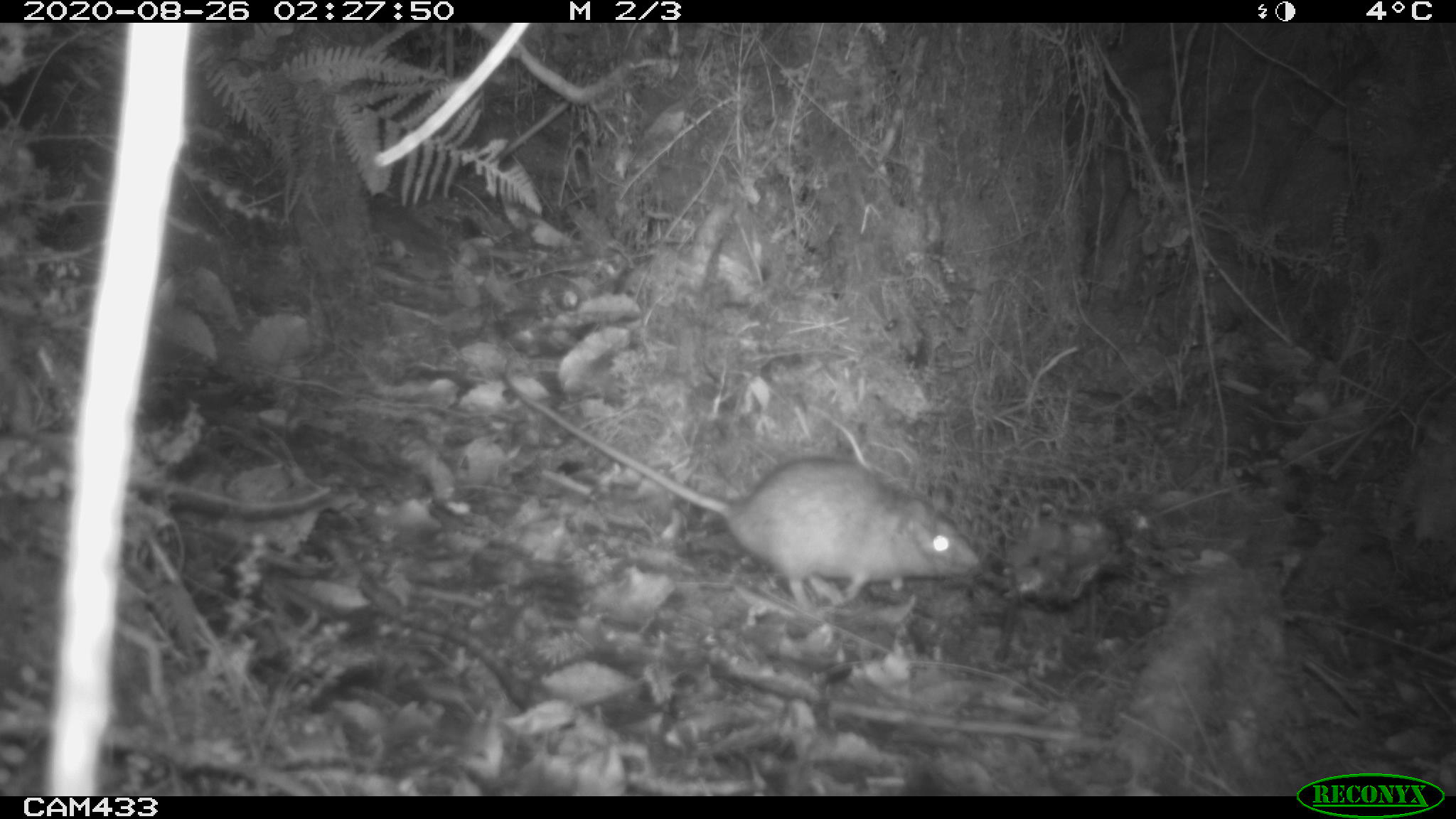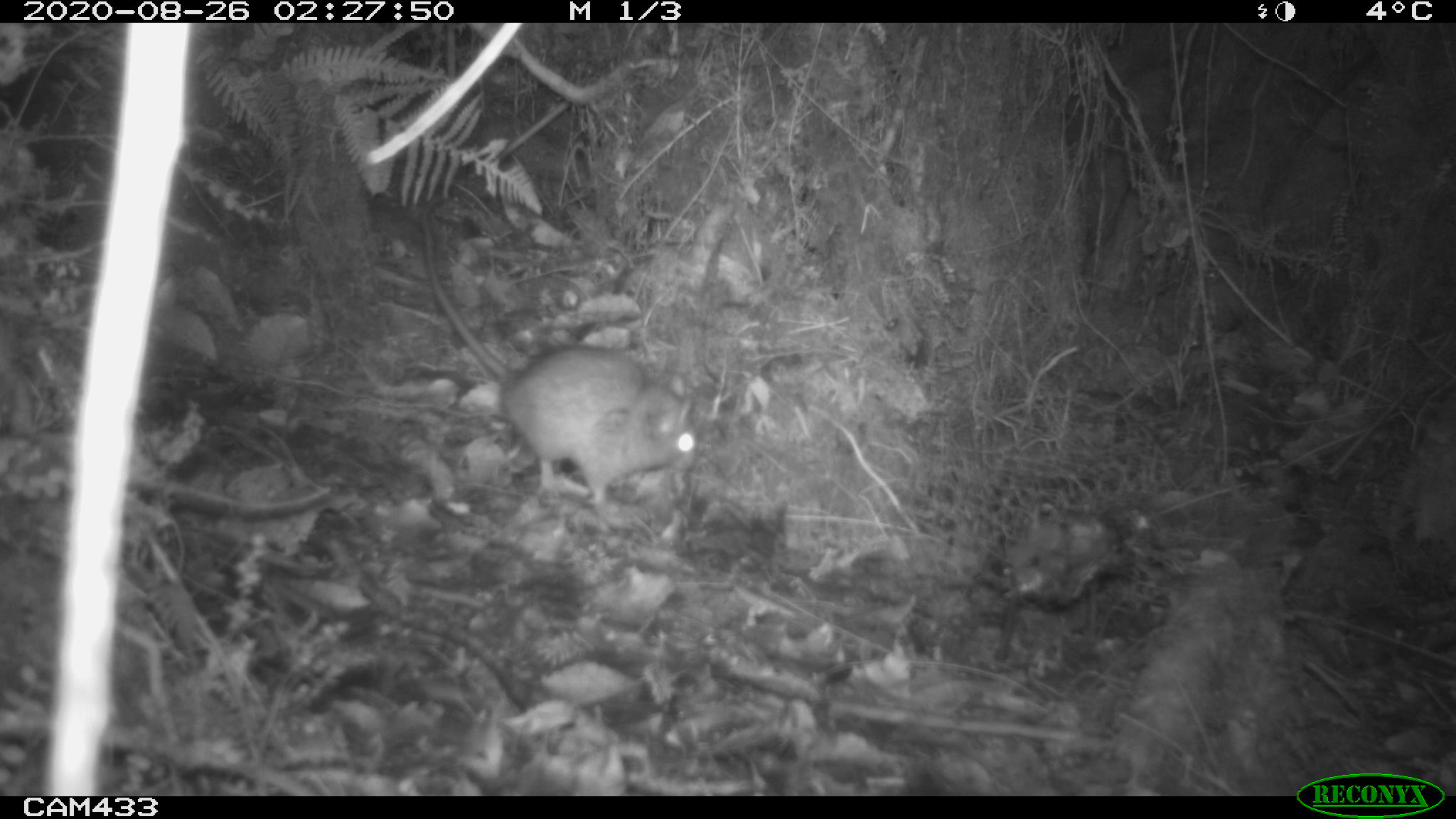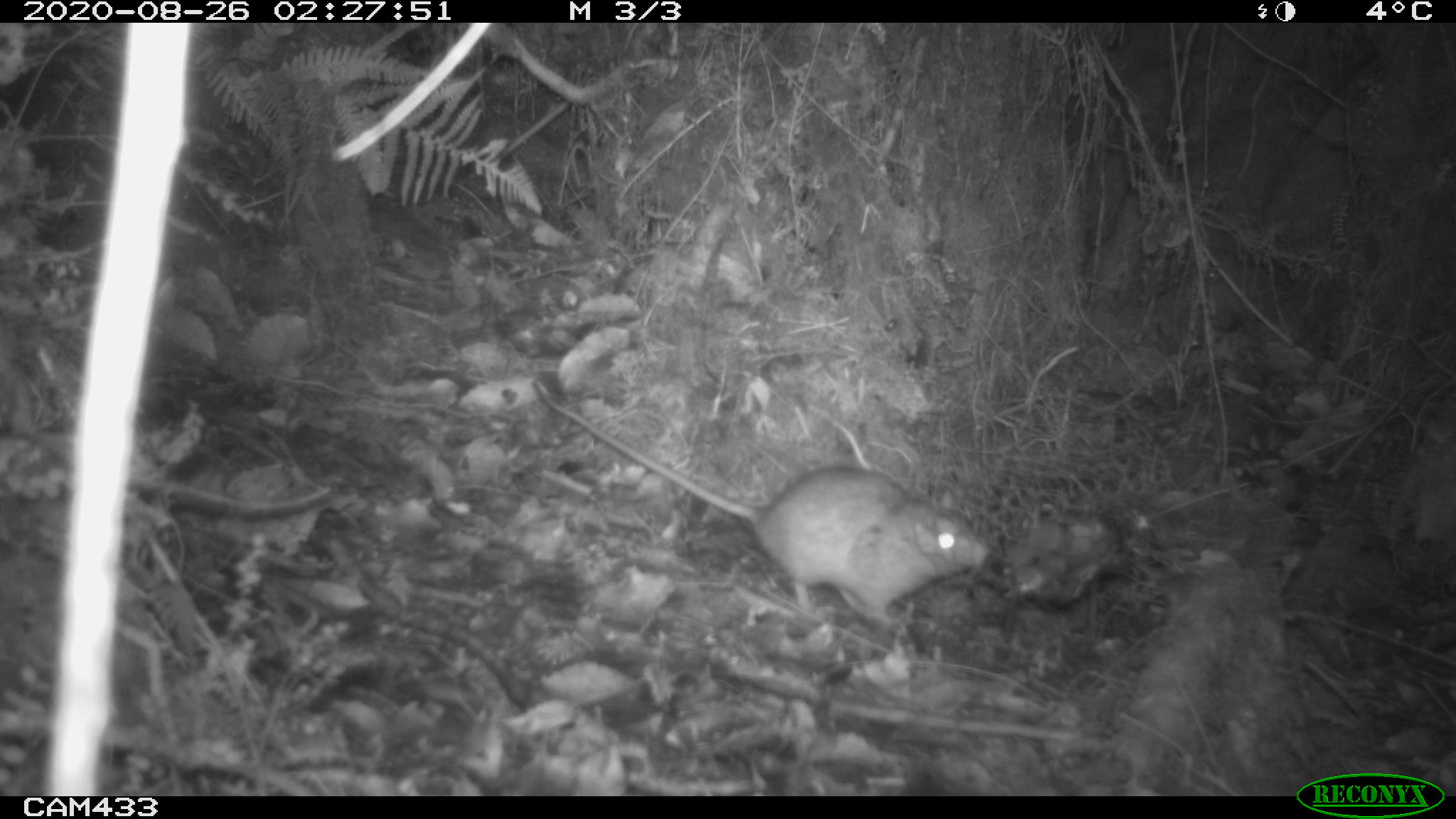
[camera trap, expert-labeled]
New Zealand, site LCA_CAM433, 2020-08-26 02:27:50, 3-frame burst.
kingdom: Animalia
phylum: Chordata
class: Mammalia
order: Rodentia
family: Muridae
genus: Rattus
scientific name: Rattus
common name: rat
Rat (Rattus).